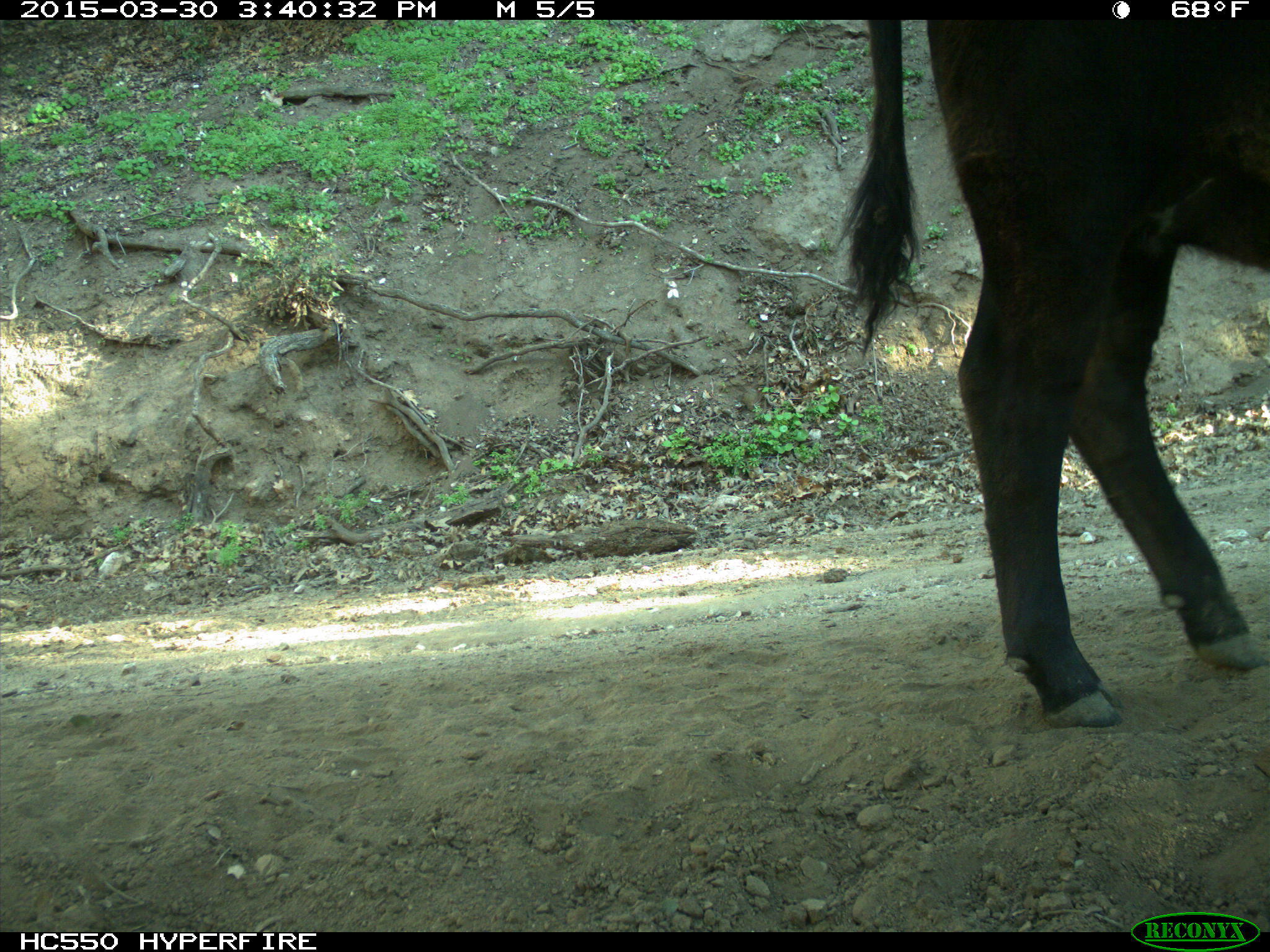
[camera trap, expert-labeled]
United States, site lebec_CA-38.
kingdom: Animalia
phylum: Chordata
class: Mammalia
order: Artiodactyla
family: Bovidae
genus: Bos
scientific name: Bos taurus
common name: domestic cow